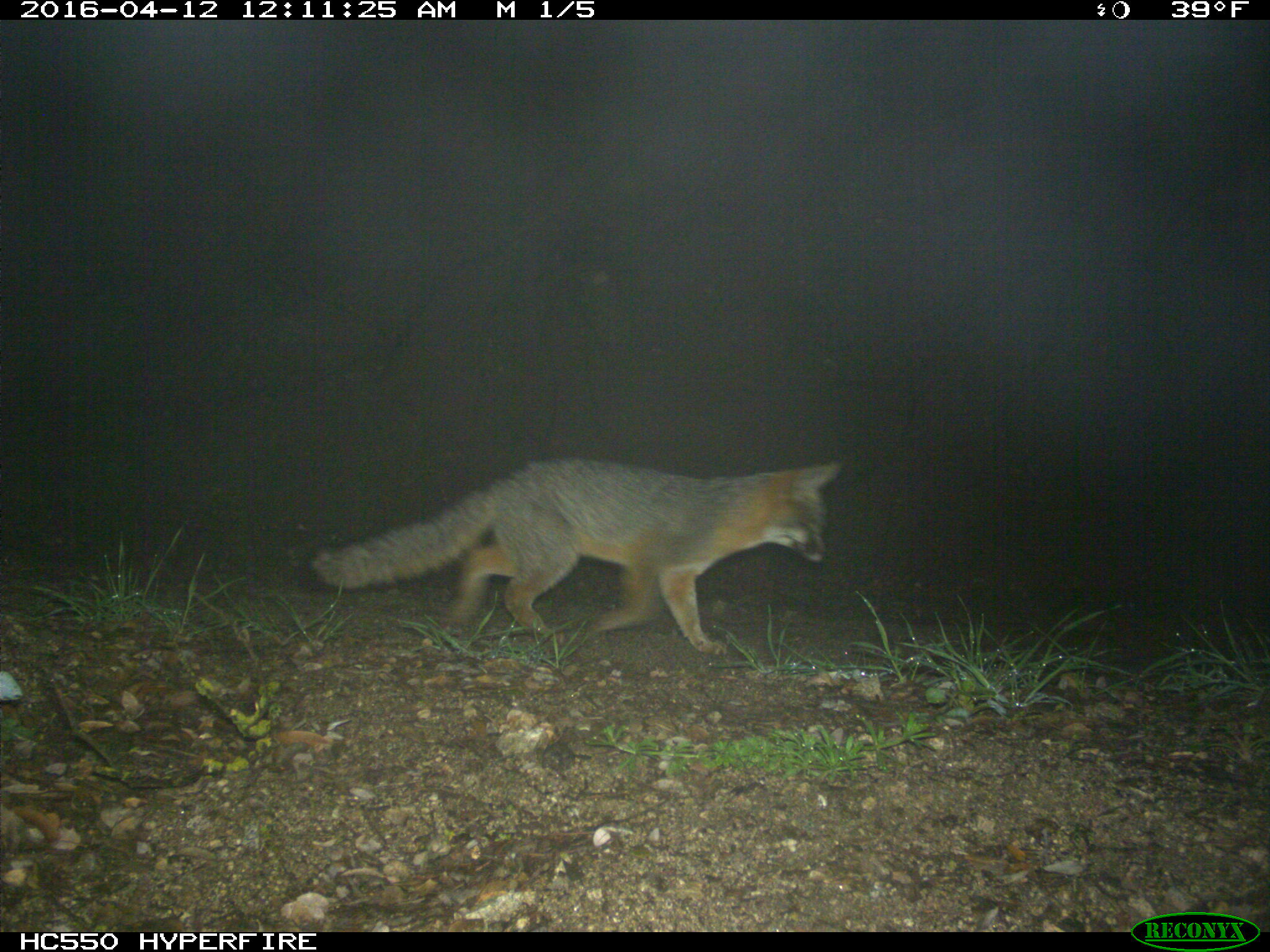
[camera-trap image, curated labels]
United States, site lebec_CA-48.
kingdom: Animalia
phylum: Chordata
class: Mammalia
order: Carnivora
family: Canidae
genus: Urocyon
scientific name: Urocyon cinereoargenteus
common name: gray fox